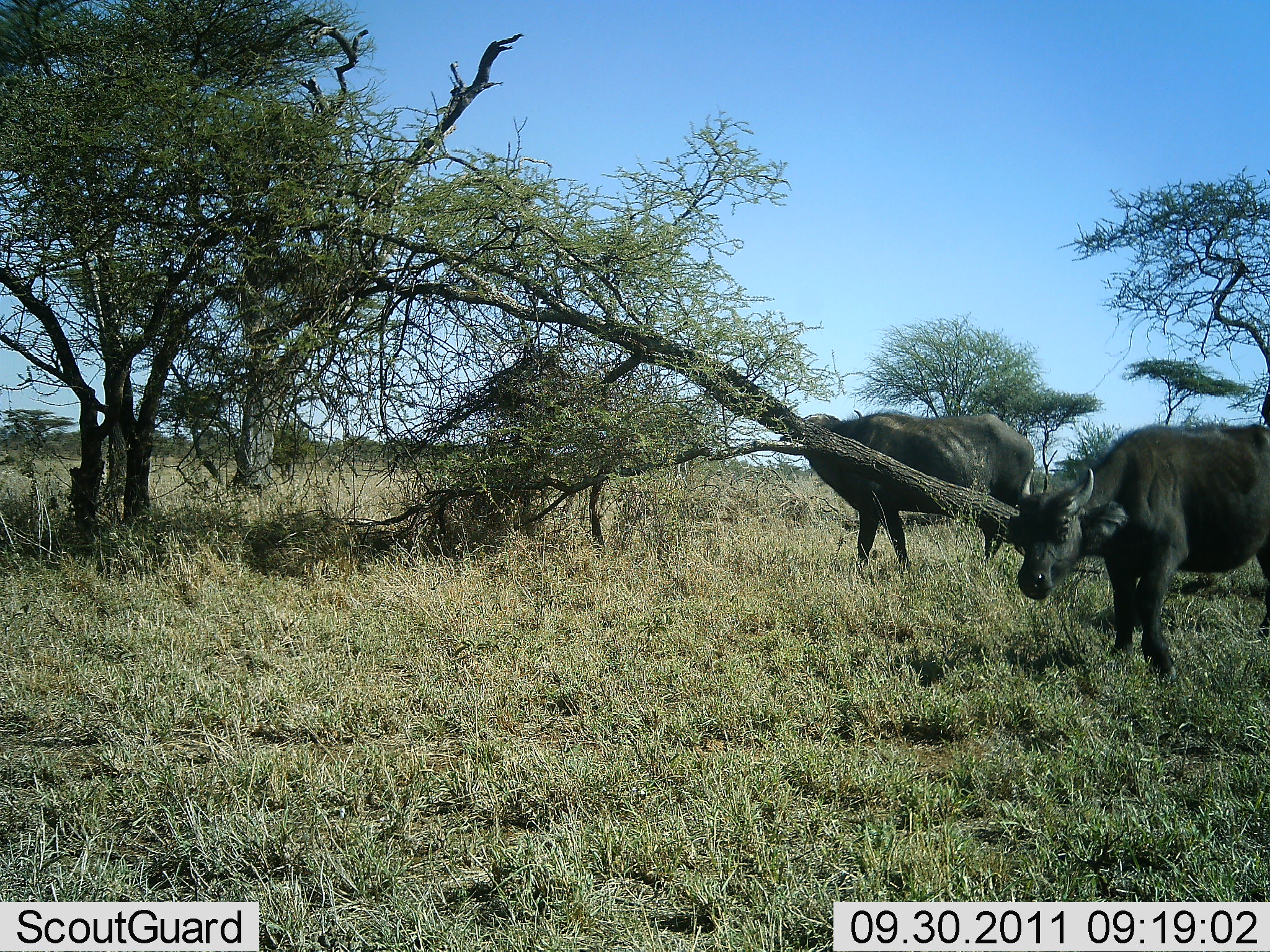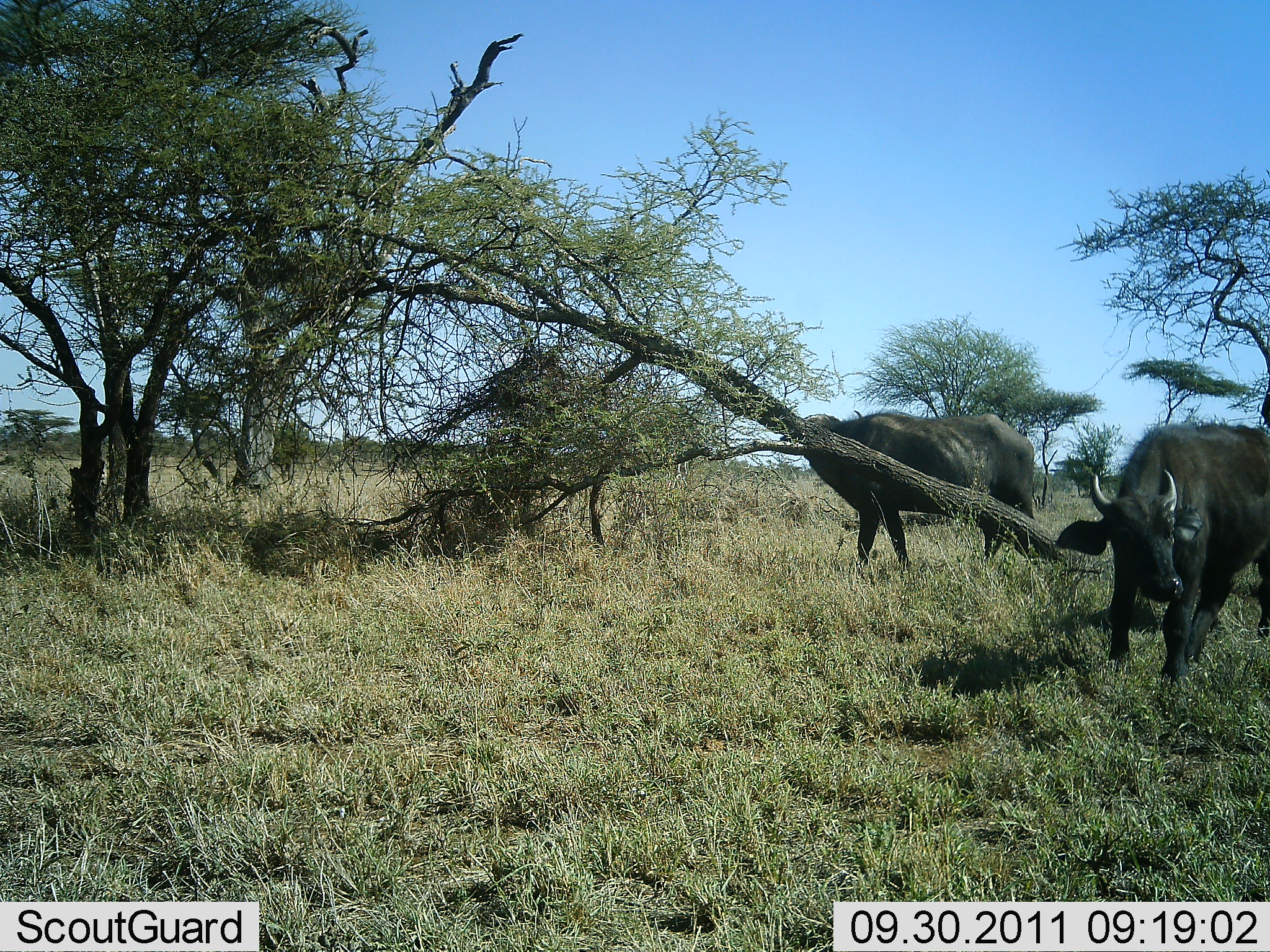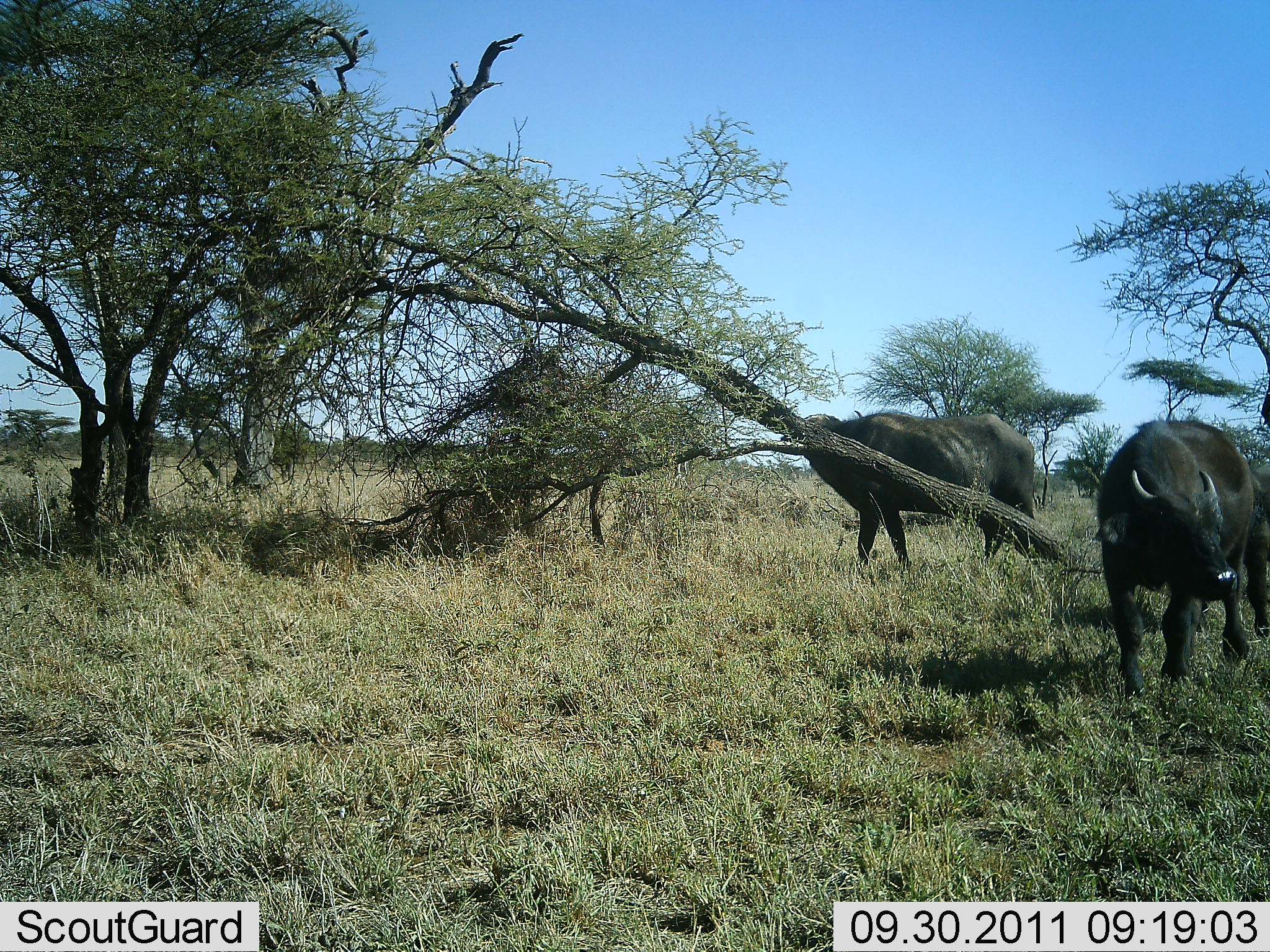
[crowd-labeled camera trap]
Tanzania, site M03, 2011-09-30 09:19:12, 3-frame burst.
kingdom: Animalia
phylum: Chordata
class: Mammalia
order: Artiodactyla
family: Bovidae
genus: Syncerus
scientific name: Syncerus caffer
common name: cape buffalo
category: buffalo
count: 2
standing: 79%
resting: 0%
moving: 43%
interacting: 0%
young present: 7%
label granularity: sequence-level